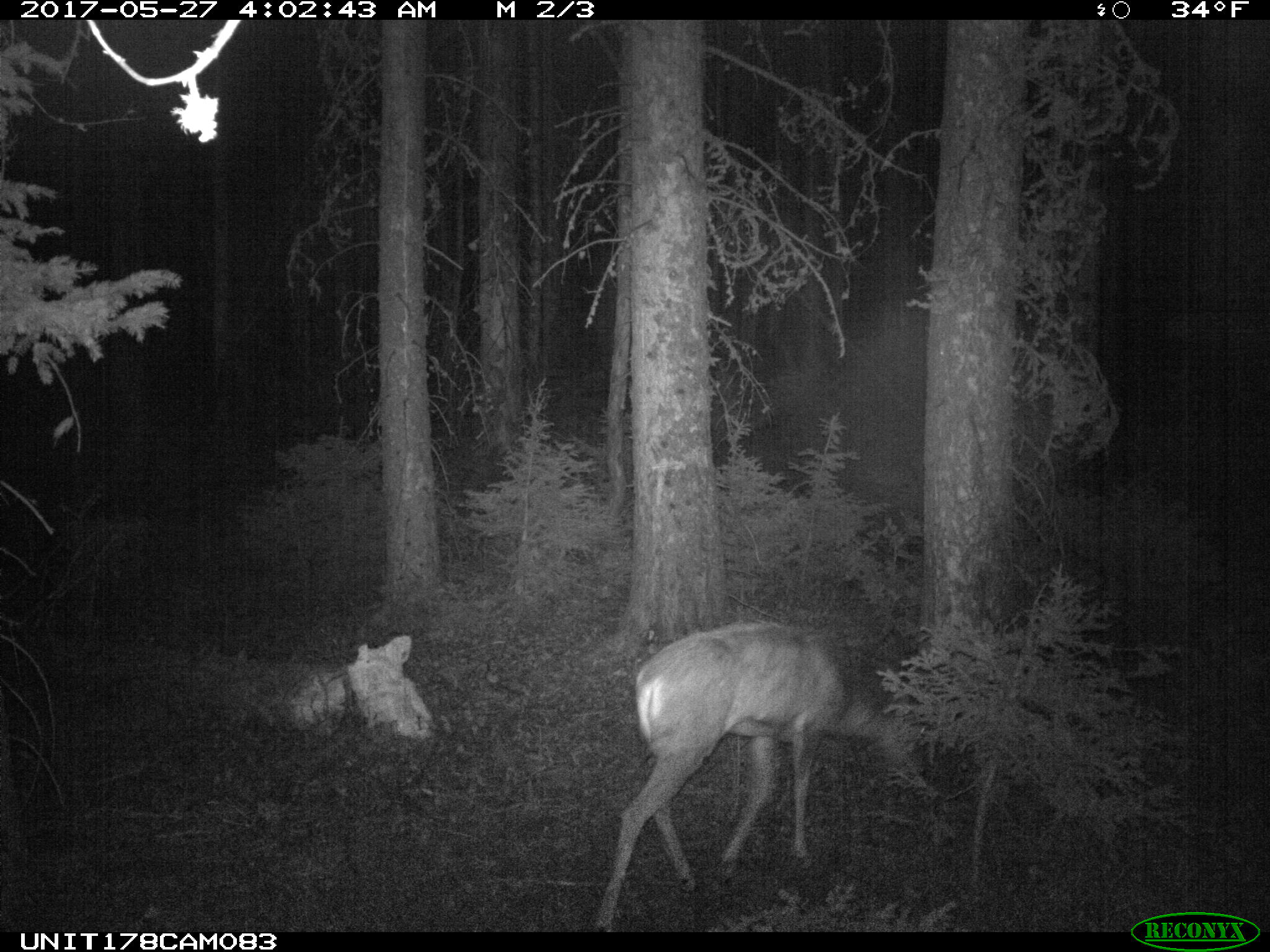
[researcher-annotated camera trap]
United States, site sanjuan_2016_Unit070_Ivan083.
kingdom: Animalia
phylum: Chordata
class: Mammalia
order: Artiodactyla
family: Cervidae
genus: Odocoileus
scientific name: Odocoileus hemionus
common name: mule deer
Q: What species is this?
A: Odocoileus hemionus (mule deer).